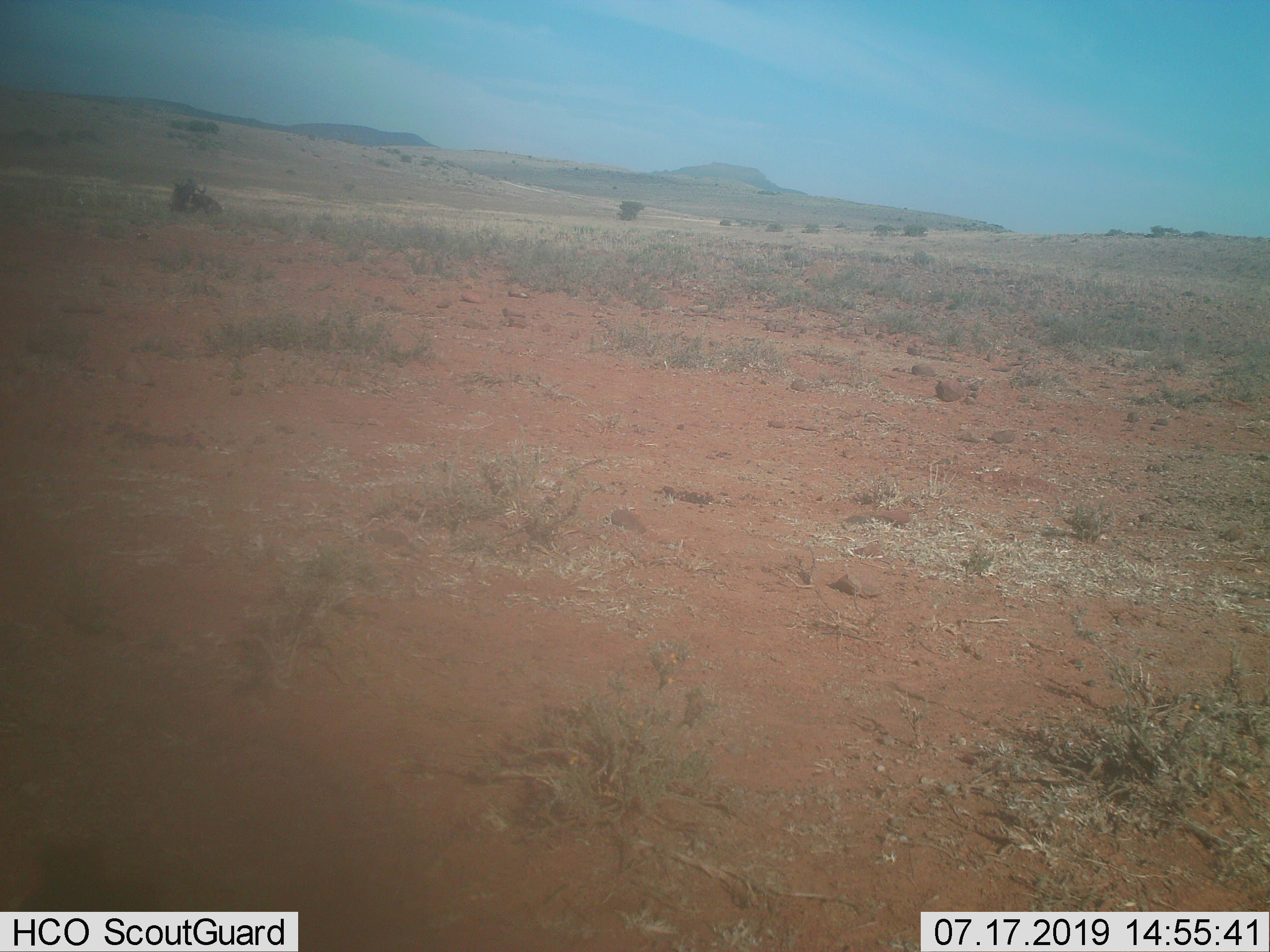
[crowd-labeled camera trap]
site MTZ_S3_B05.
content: unidentified animal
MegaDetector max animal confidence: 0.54